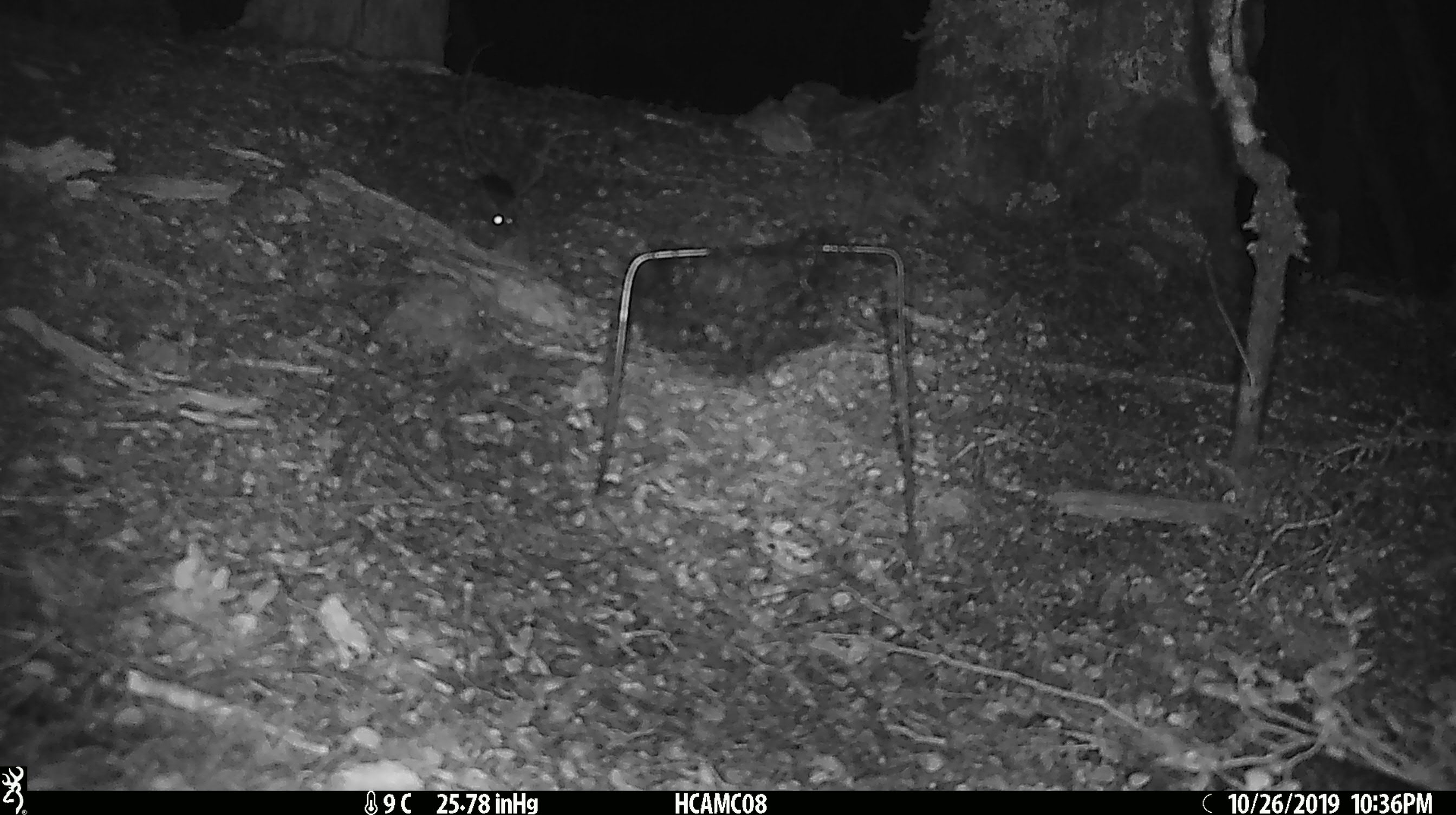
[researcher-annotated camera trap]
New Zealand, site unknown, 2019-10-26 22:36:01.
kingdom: Animalia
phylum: Chordata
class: Mammalia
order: Rodentia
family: Muridae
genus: Mus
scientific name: Mus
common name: mouse